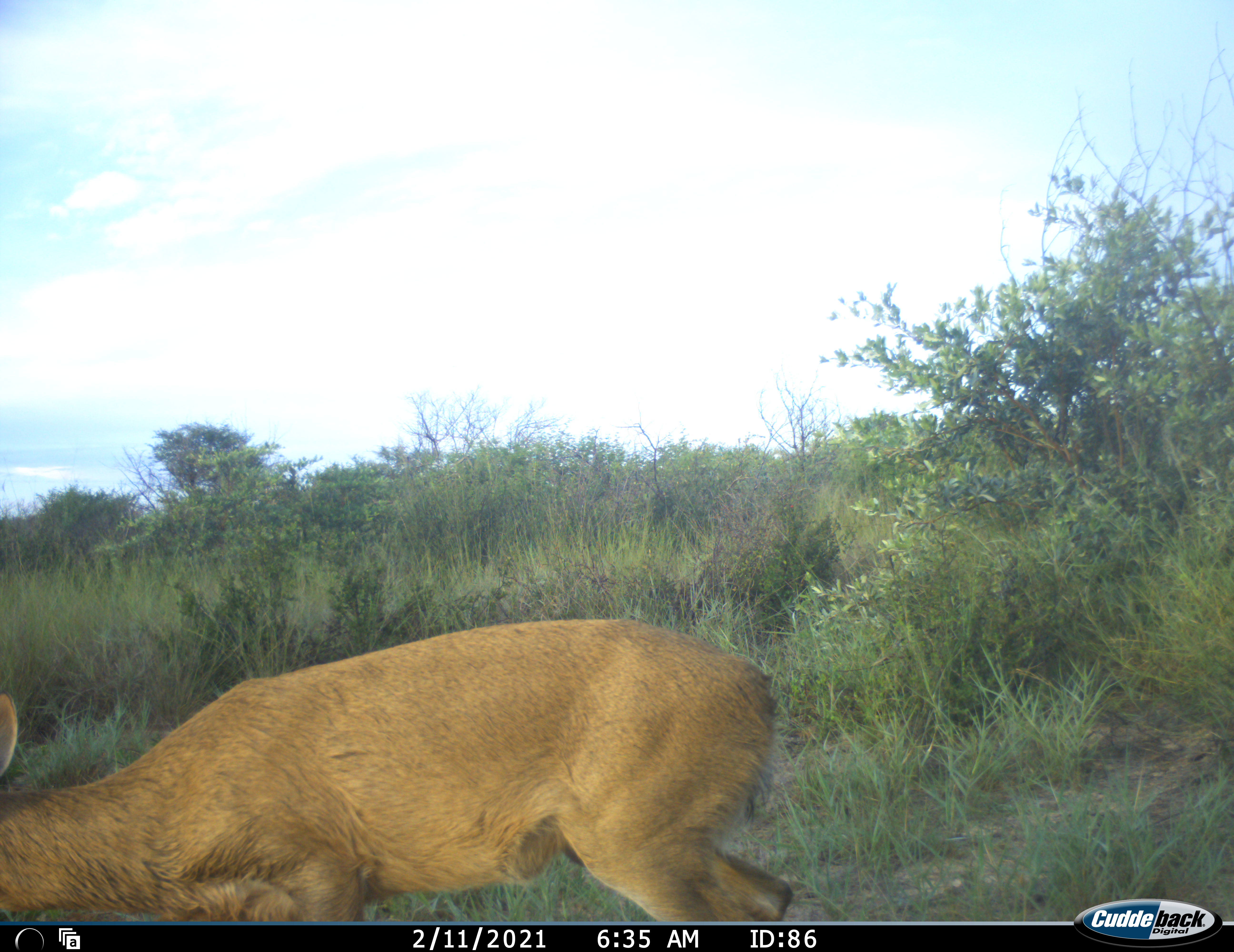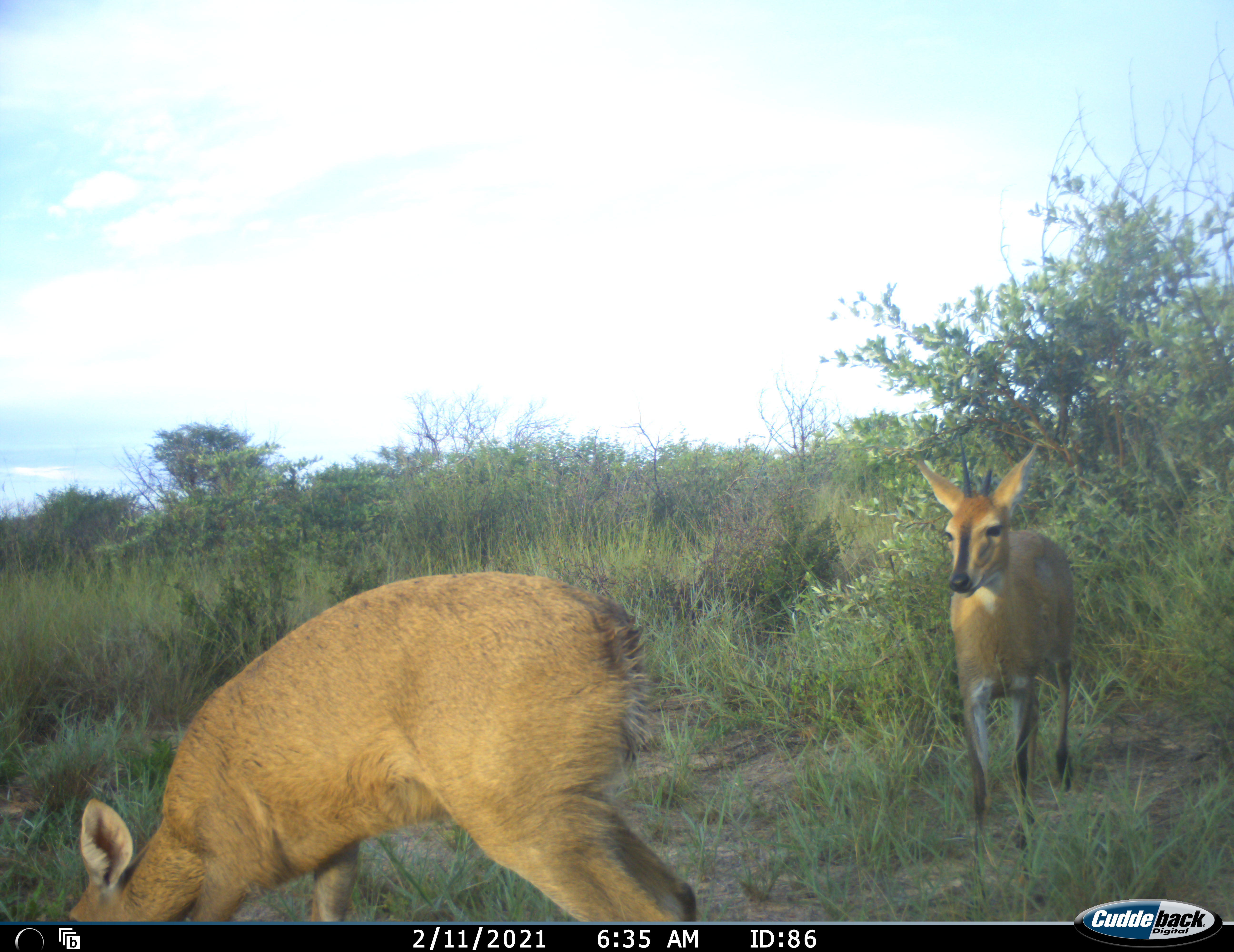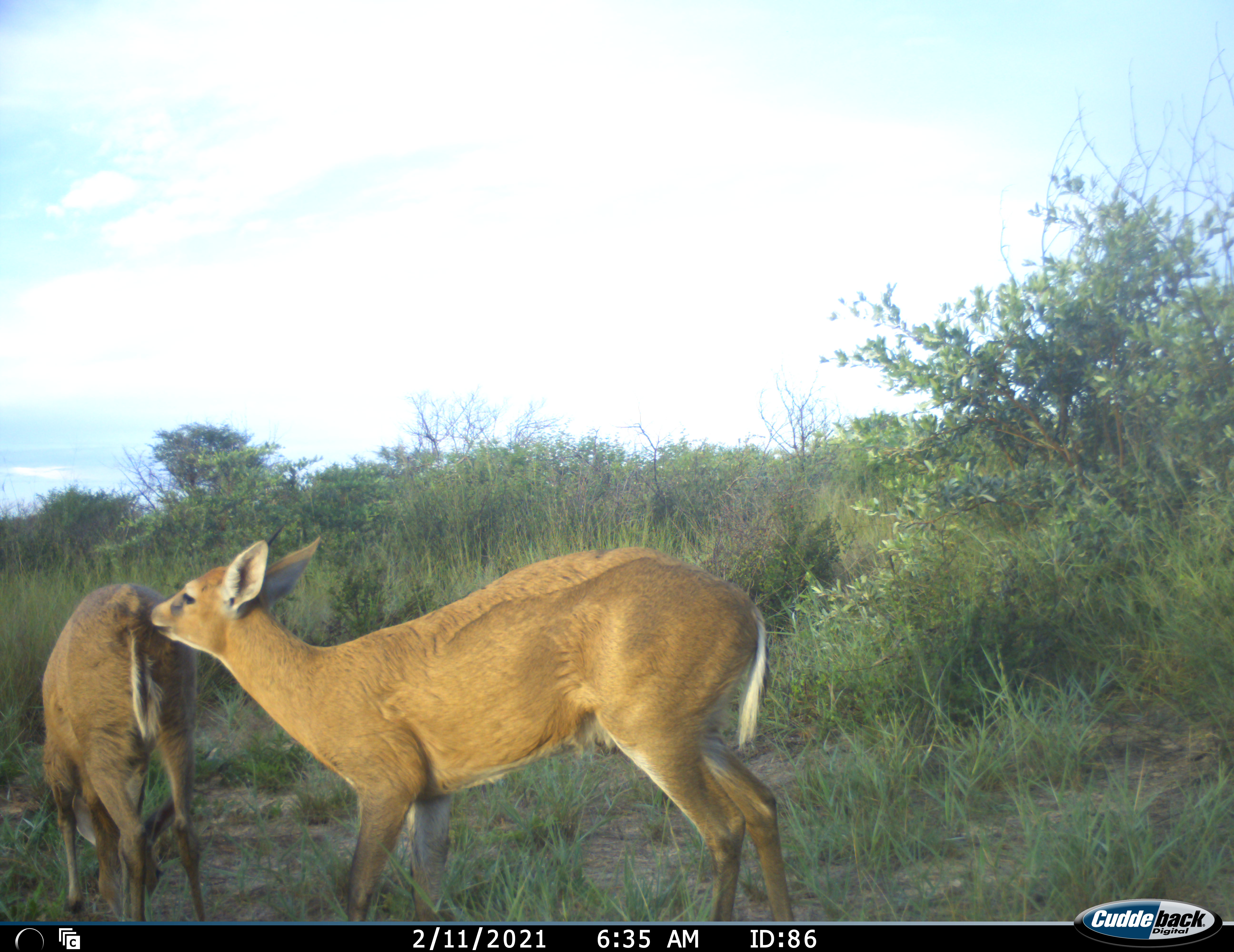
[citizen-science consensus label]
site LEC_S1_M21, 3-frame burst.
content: unidentified animal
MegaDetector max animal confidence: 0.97